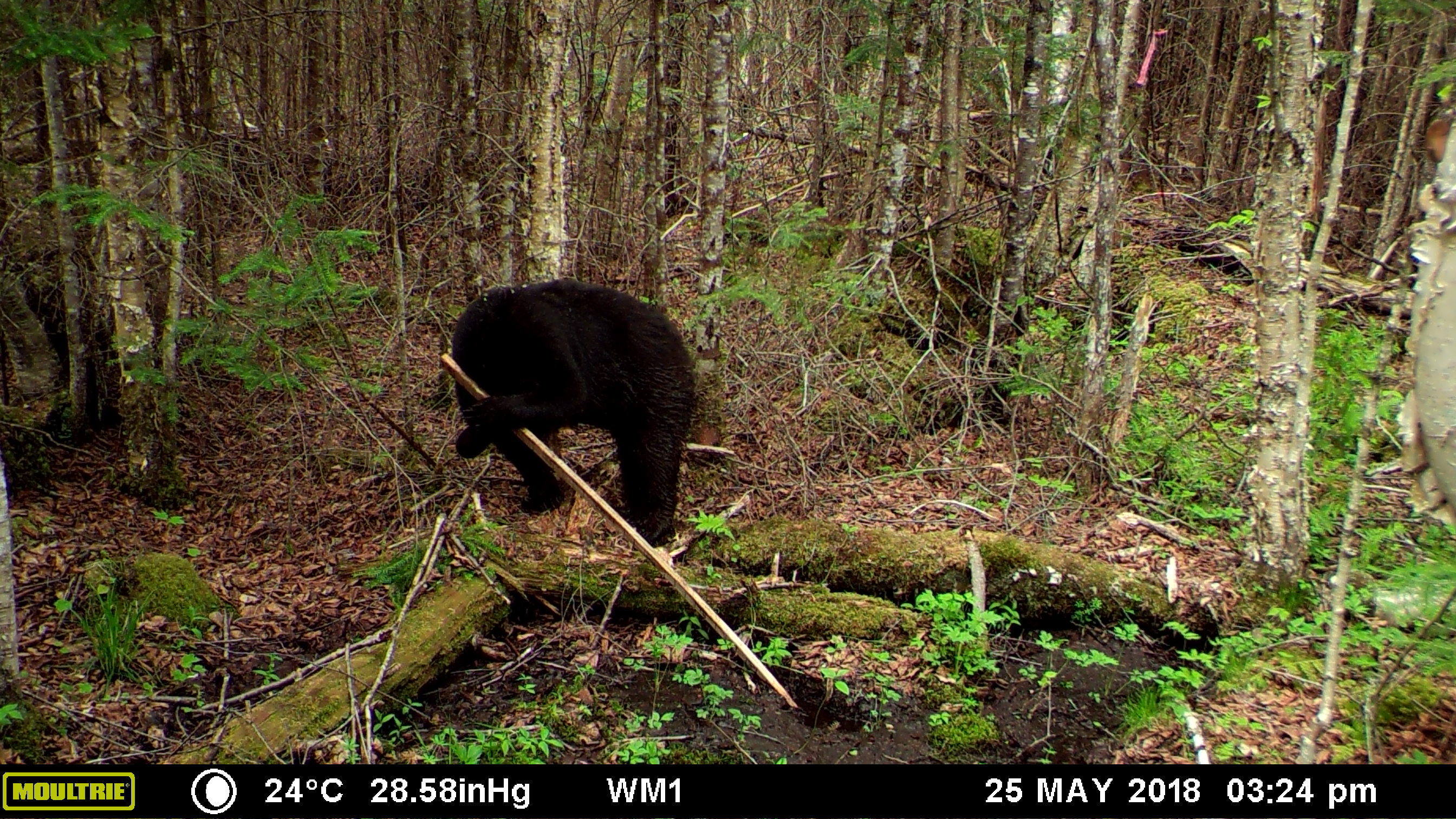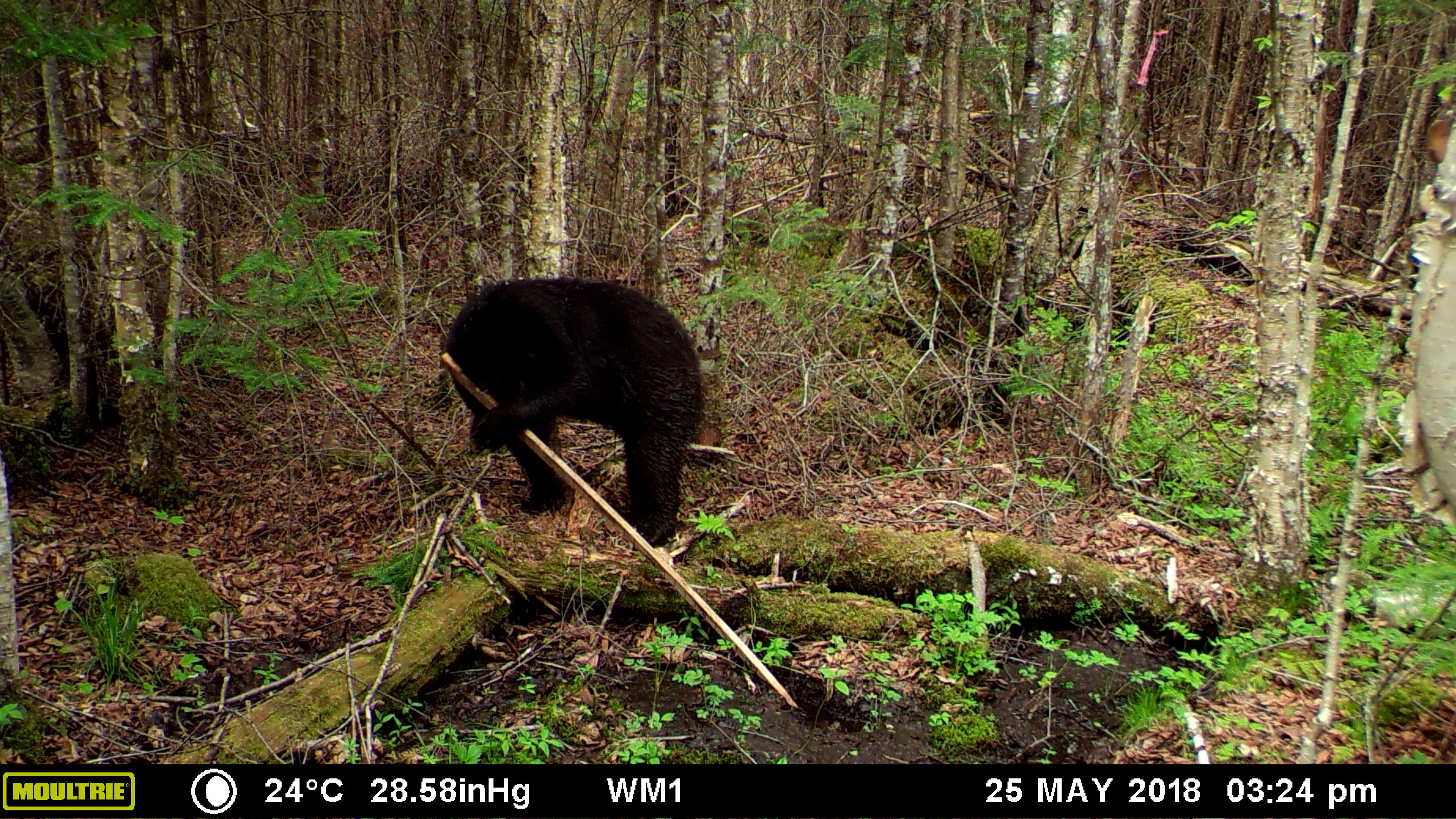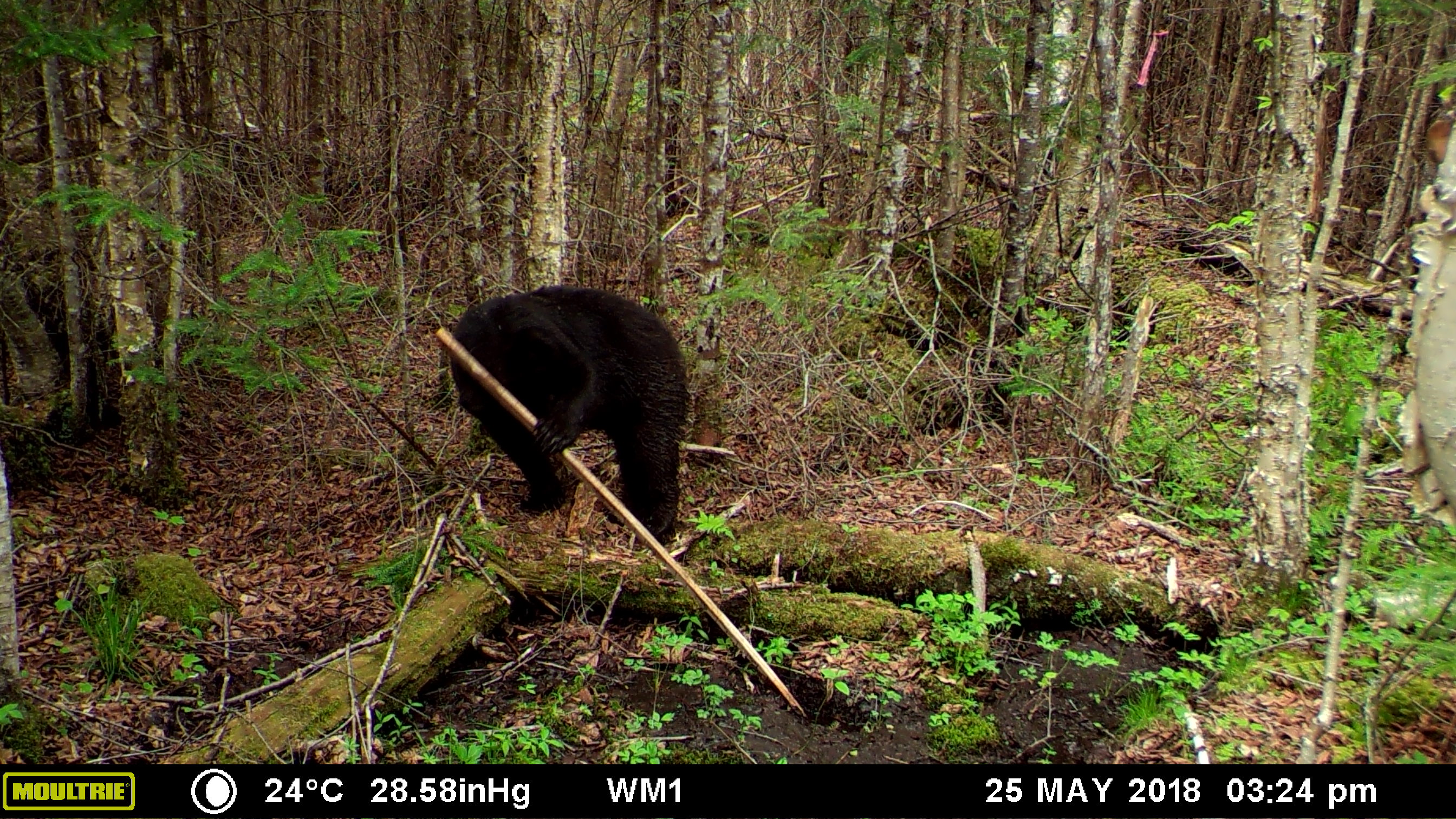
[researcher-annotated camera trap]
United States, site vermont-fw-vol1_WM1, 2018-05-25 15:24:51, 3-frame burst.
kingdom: Animalia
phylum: Chordata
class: Mammalia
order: Carnivora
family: Ursidae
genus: Ursus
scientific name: Ursus americanus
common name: black bear